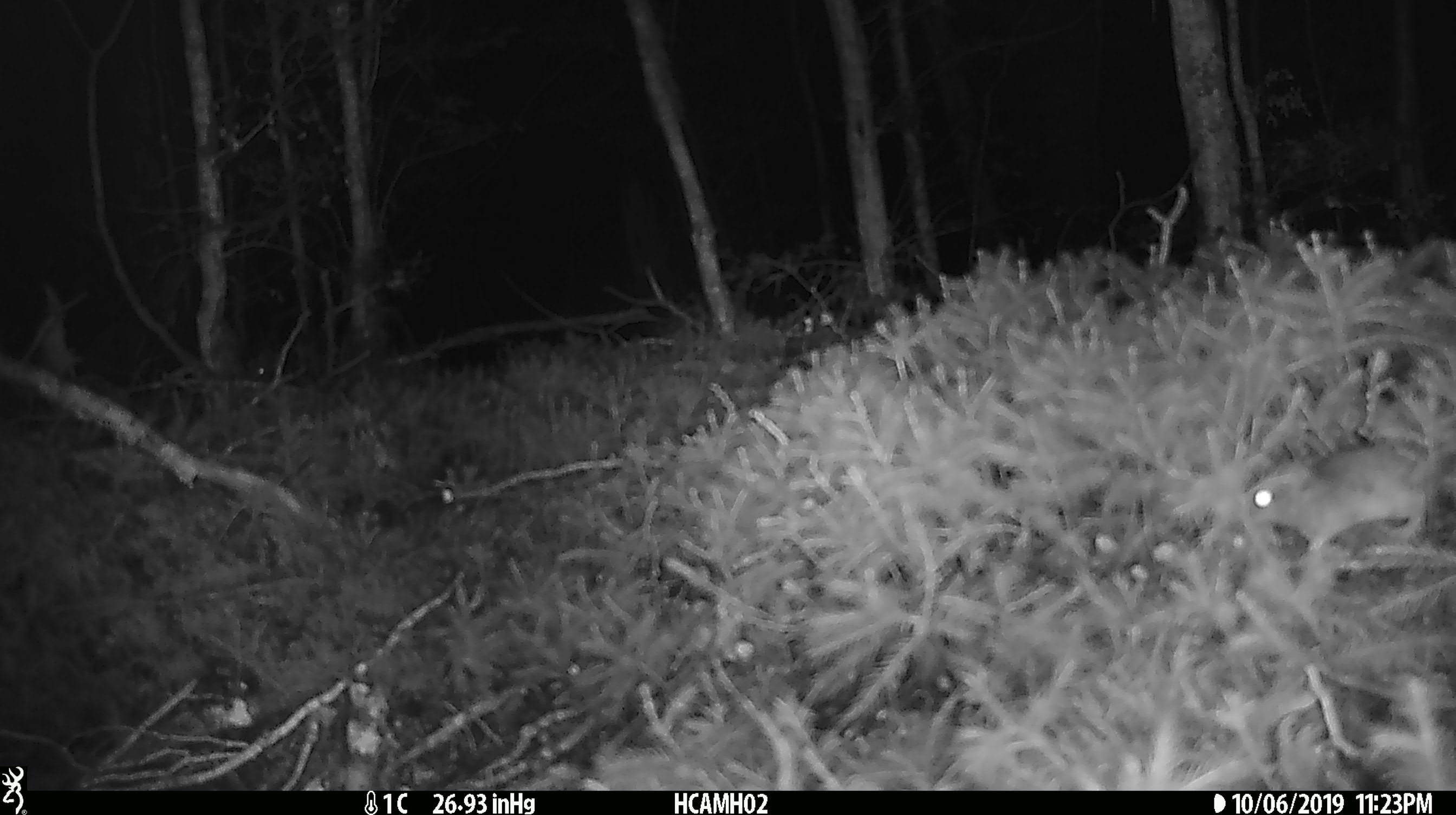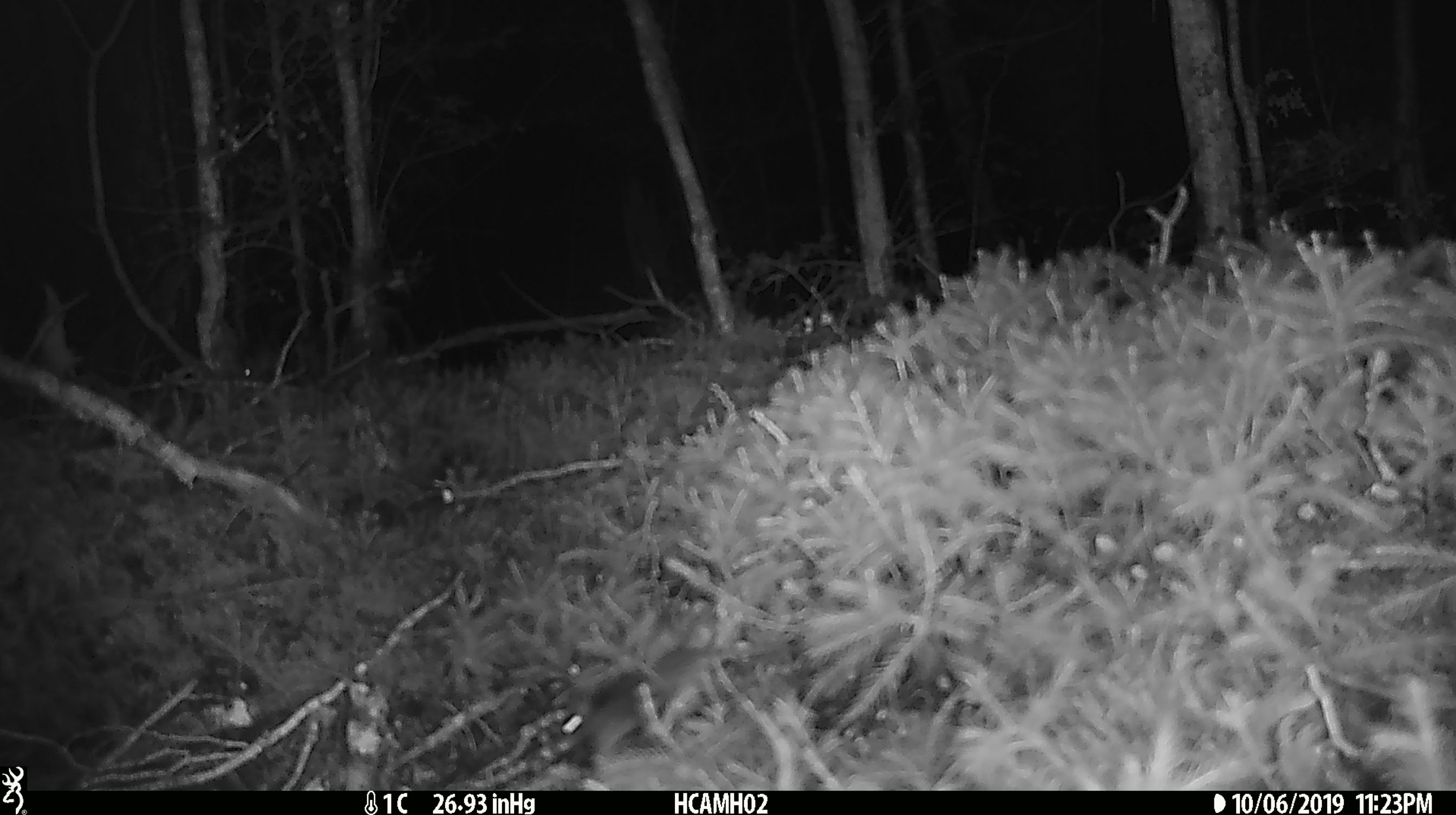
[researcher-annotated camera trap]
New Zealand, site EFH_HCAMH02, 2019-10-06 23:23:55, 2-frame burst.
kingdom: Animalia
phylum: Chordata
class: Mammalia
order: Rodentia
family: Muridae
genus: Mus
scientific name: Mus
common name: mouse